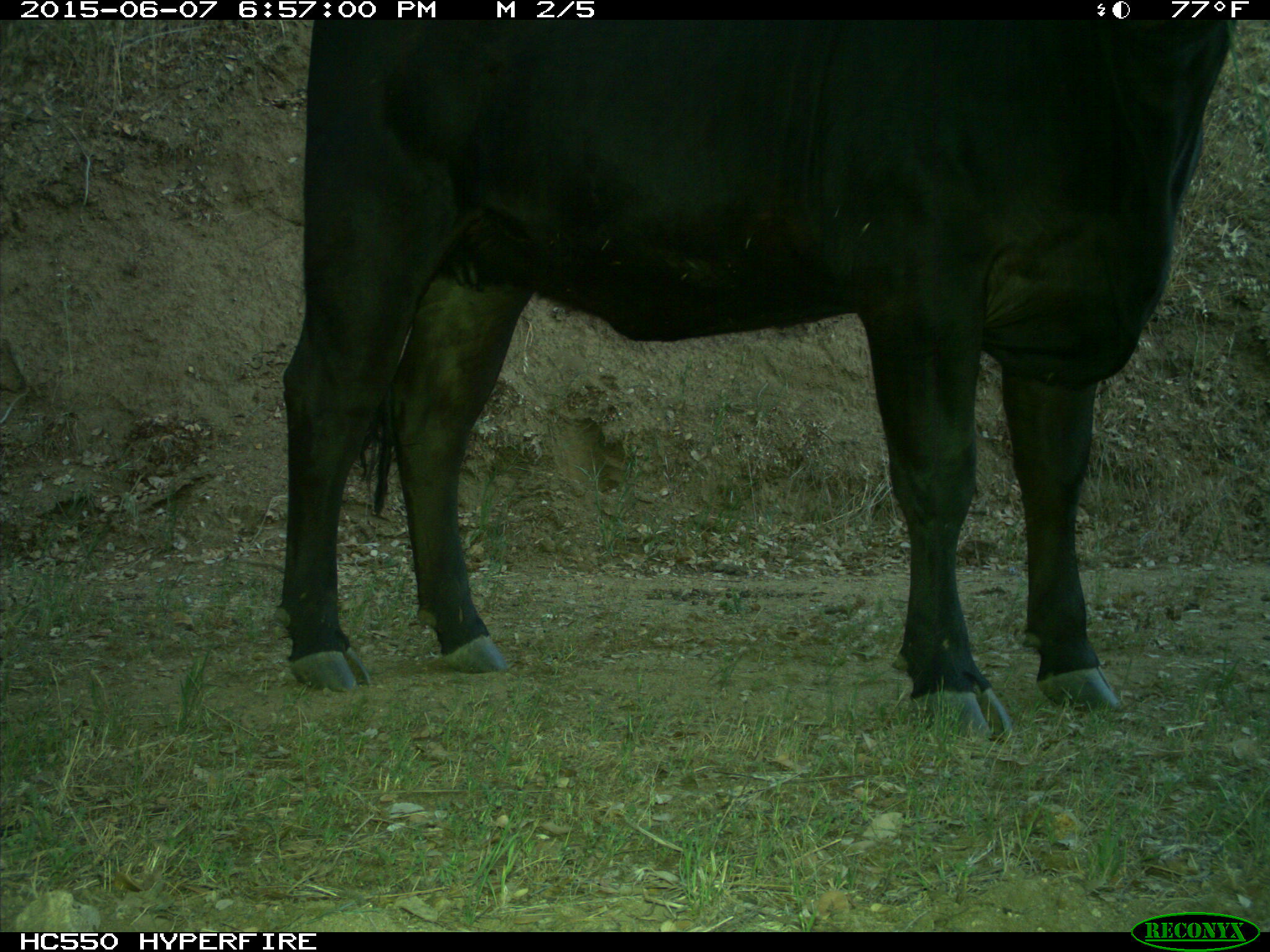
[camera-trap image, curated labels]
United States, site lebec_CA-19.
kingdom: Animalia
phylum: Chordata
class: Mammalia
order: Artiodactyla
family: Bovidae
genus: Bos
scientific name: Bos taurus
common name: domestic cow